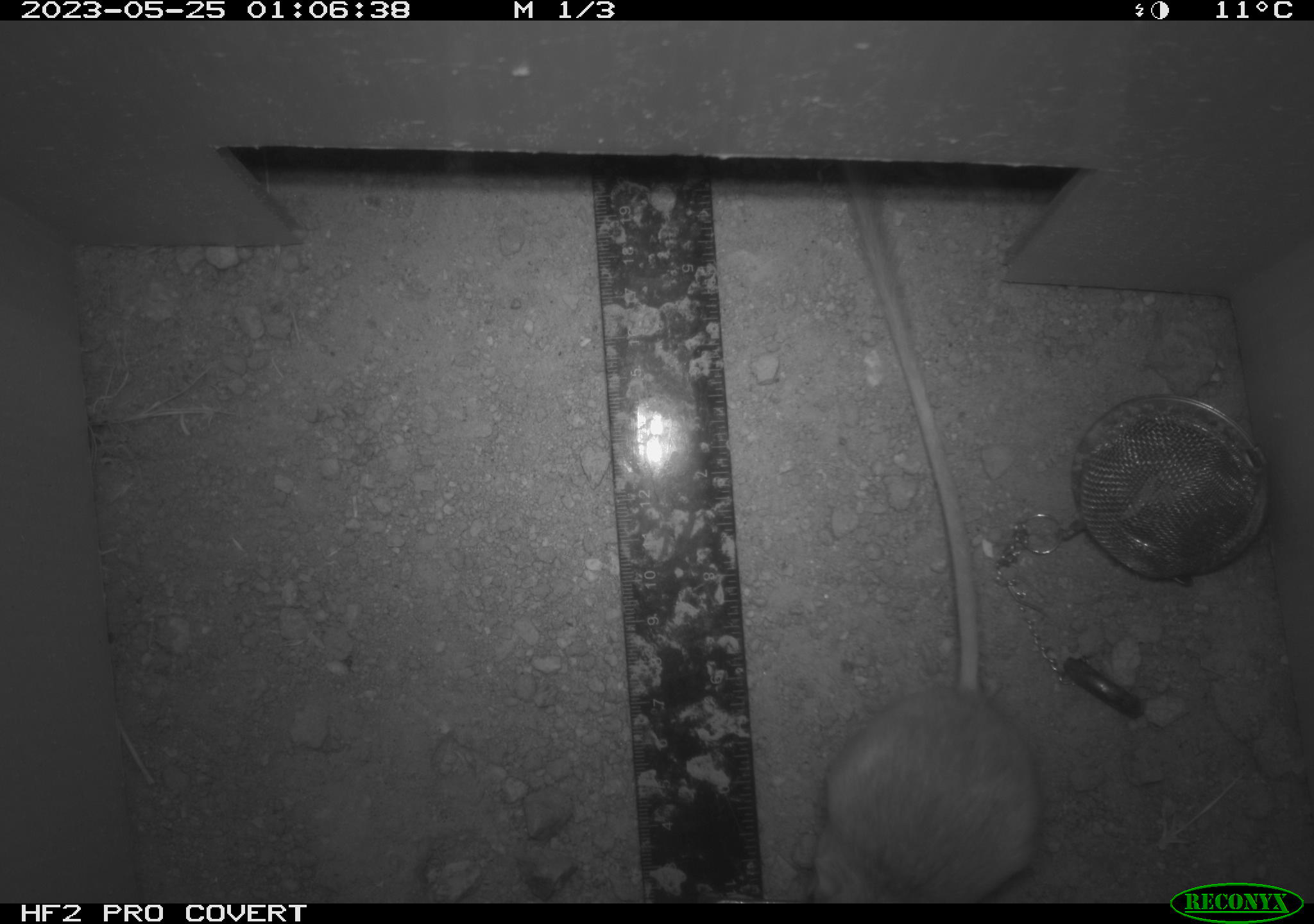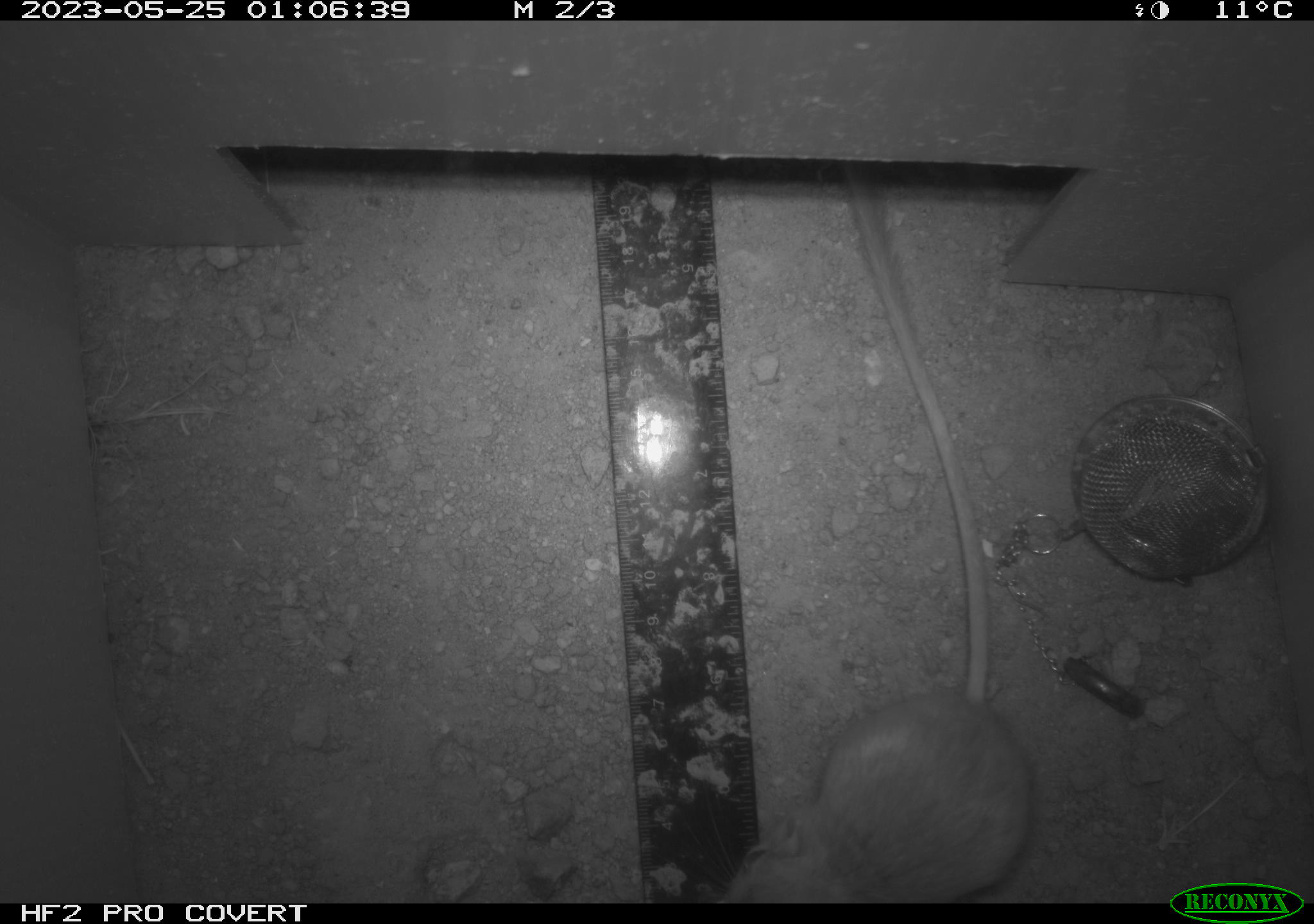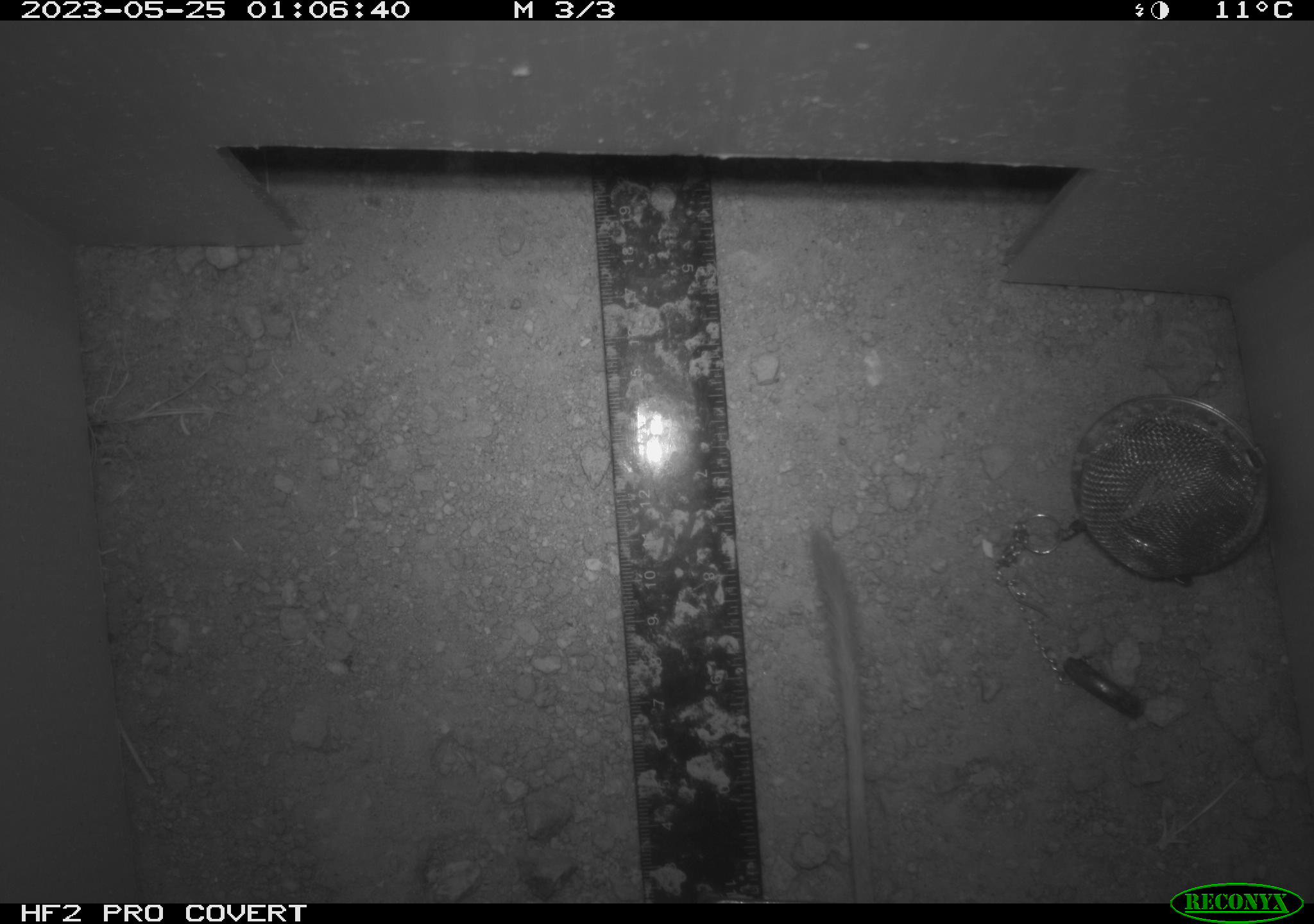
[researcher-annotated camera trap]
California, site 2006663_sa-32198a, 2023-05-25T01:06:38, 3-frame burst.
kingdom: Animalia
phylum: Chordata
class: Mammalia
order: Rodentia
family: Heteromyidae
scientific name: Heteromyidae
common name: kangaroo rats and pocket mice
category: heteromyidae family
Heteromyidae family (kangaroo rats and pocket mice) (Heteromyidae).